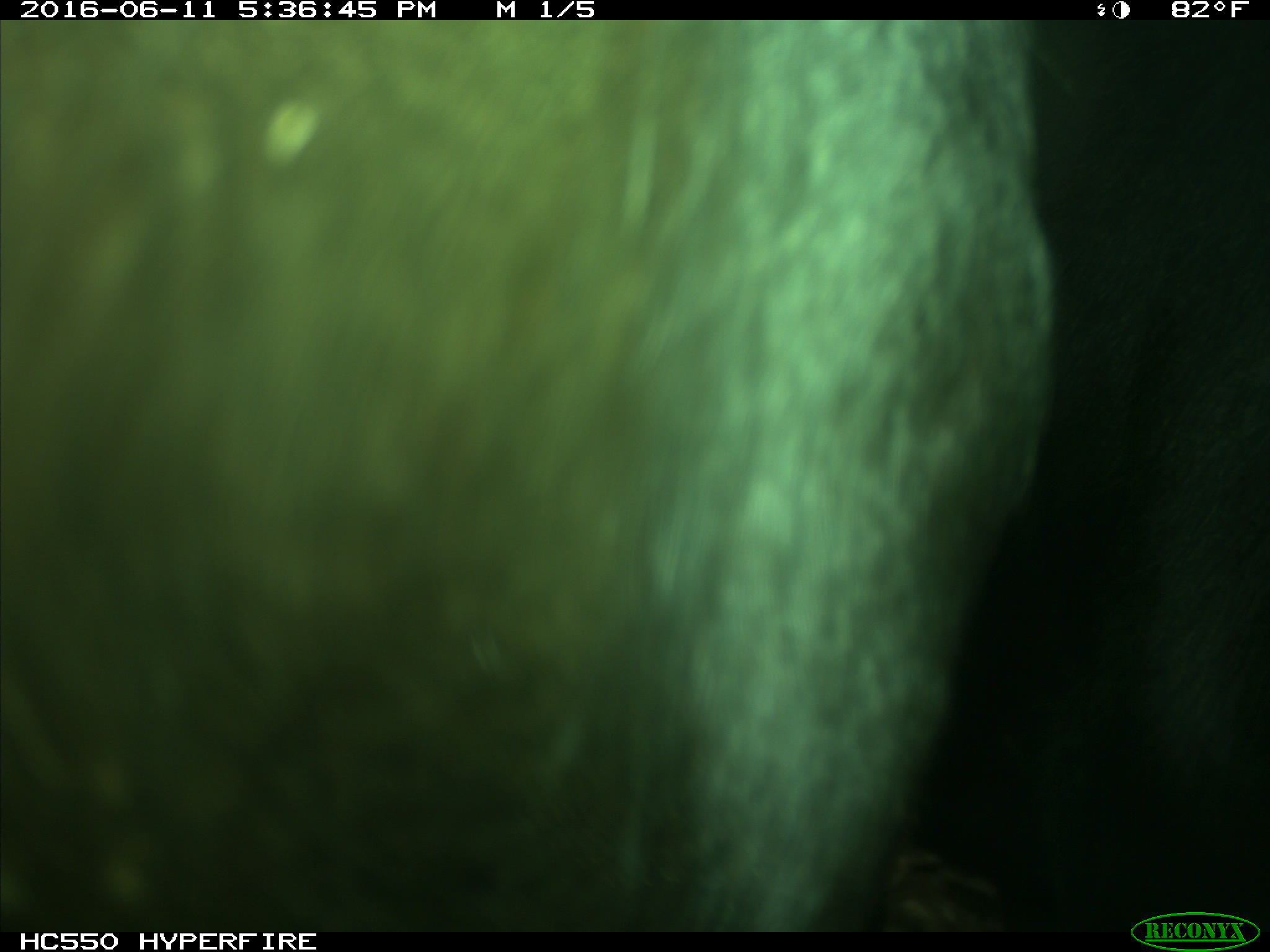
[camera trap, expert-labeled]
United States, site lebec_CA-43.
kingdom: Animalia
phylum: Chordata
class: Mammalia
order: Artiodactyla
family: Bovidae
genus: Bos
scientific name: Bos taurus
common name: domestic cow